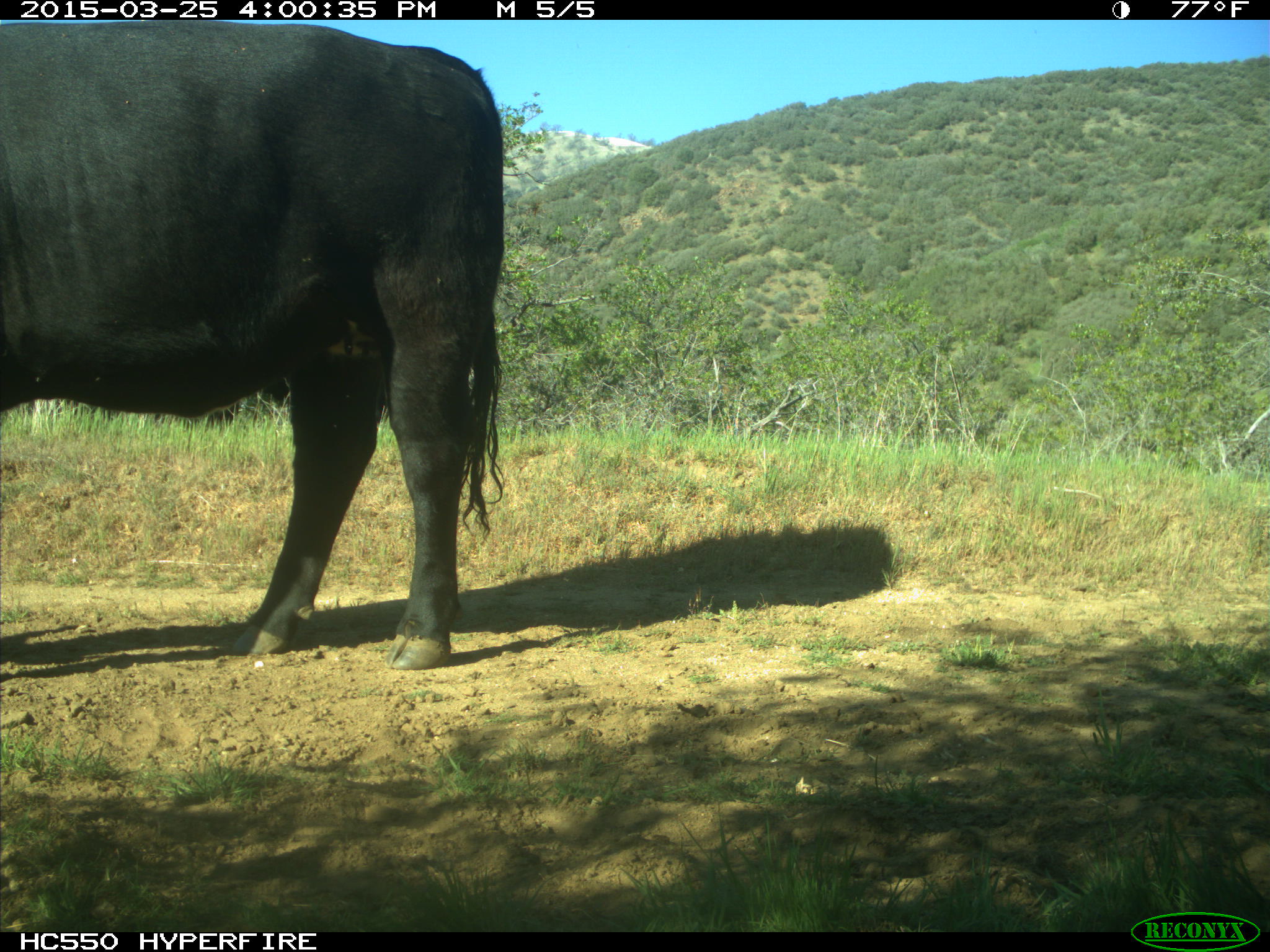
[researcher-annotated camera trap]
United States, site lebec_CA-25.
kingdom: Animalia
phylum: Chordata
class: Mammalia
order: Artiodactyla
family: Bovidae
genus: Bos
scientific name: Bos taurus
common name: domestic cow